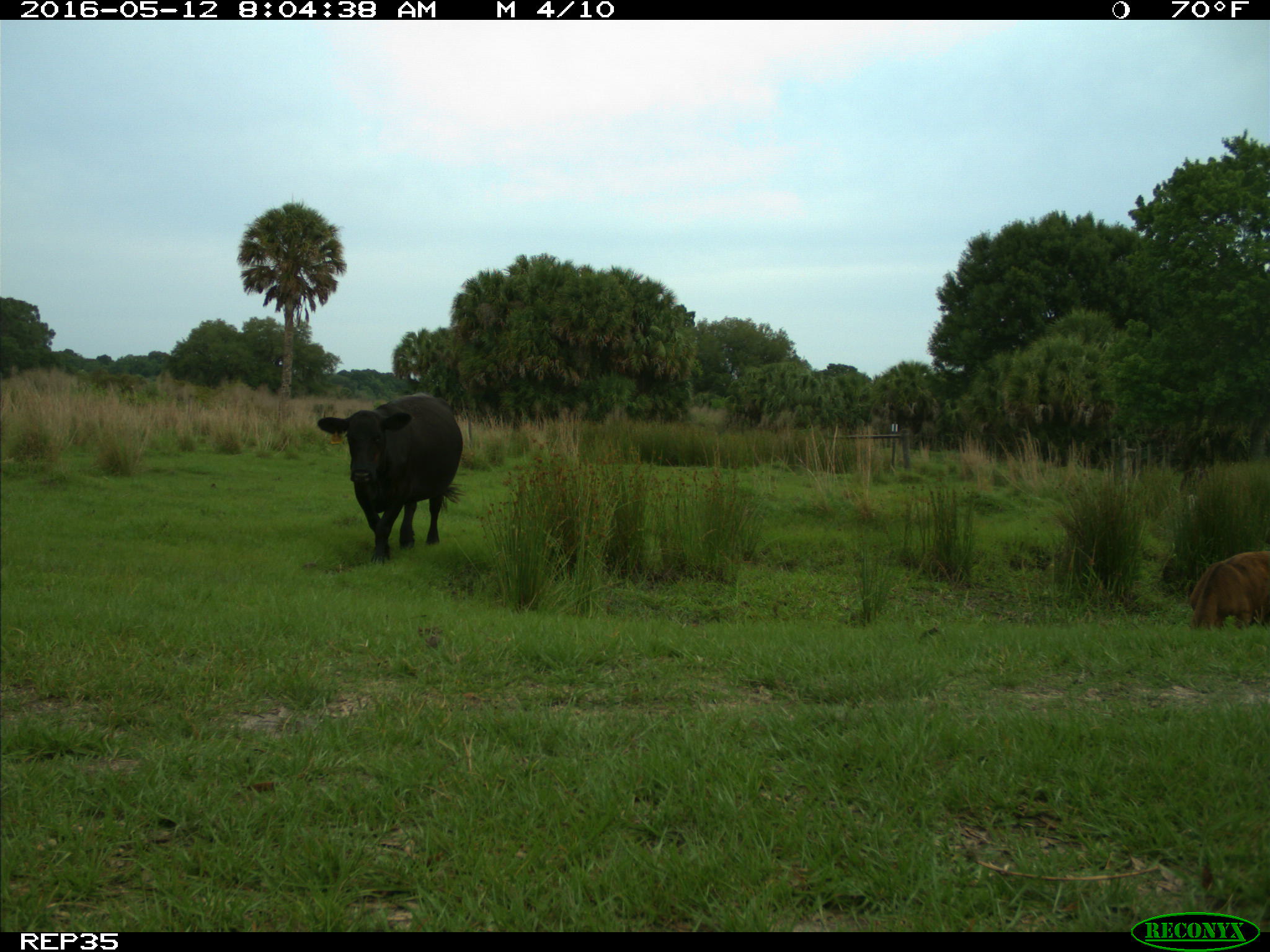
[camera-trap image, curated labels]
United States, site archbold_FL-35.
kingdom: Animalia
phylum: Chordata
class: Mammalia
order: Artiodactyla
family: Bovidae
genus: Bos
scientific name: Bos taurus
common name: domestic cow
Bos taurus (domestic cow).